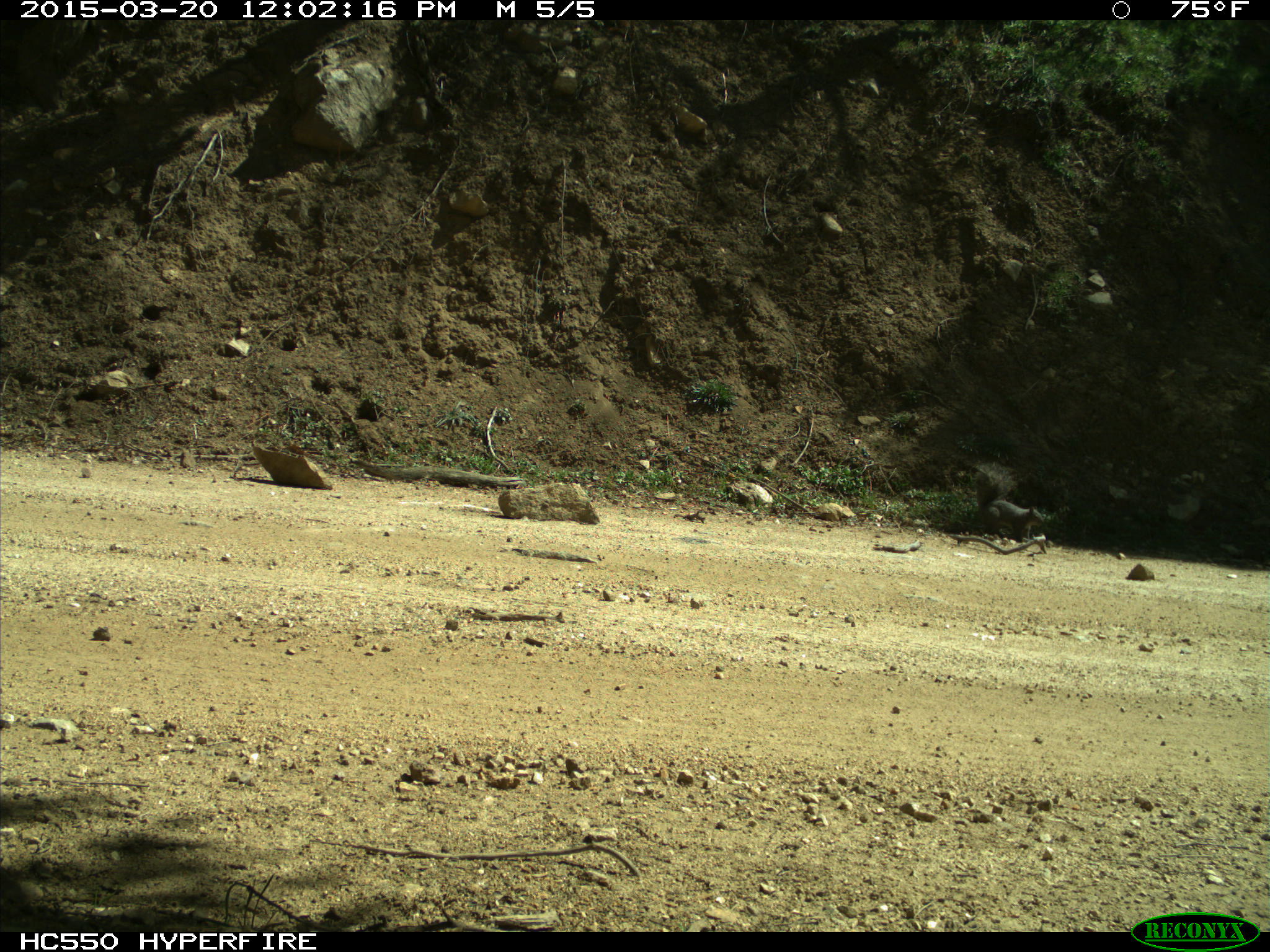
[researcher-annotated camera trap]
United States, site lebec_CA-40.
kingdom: Animalia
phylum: Chordata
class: Mammalia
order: Rodentia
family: Sciuridae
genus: Sciurus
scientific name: Sciurus carolinensis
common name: eastern gray squirrel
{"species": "Sciurus carolinensis (eastern gray squirrel)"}